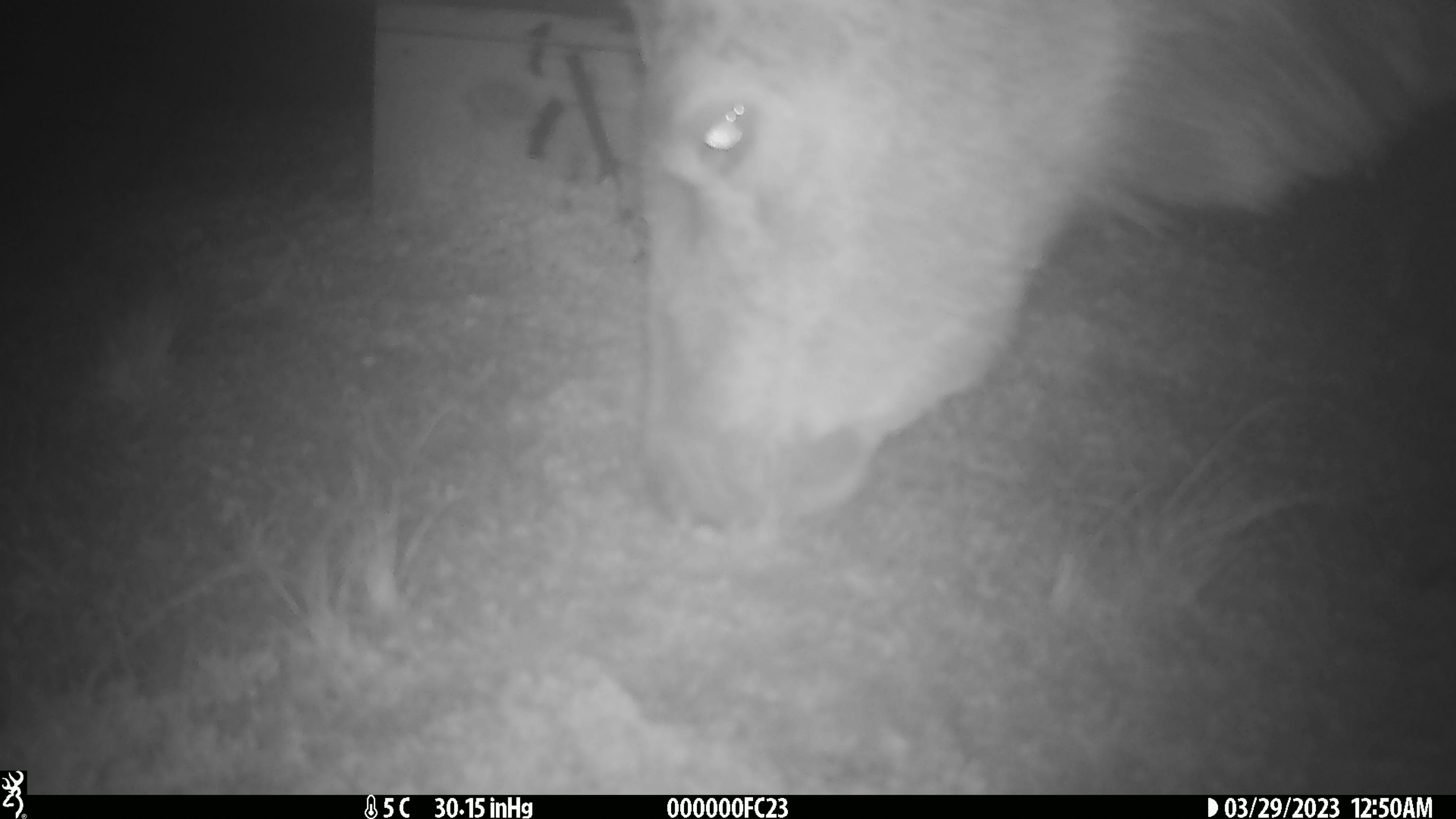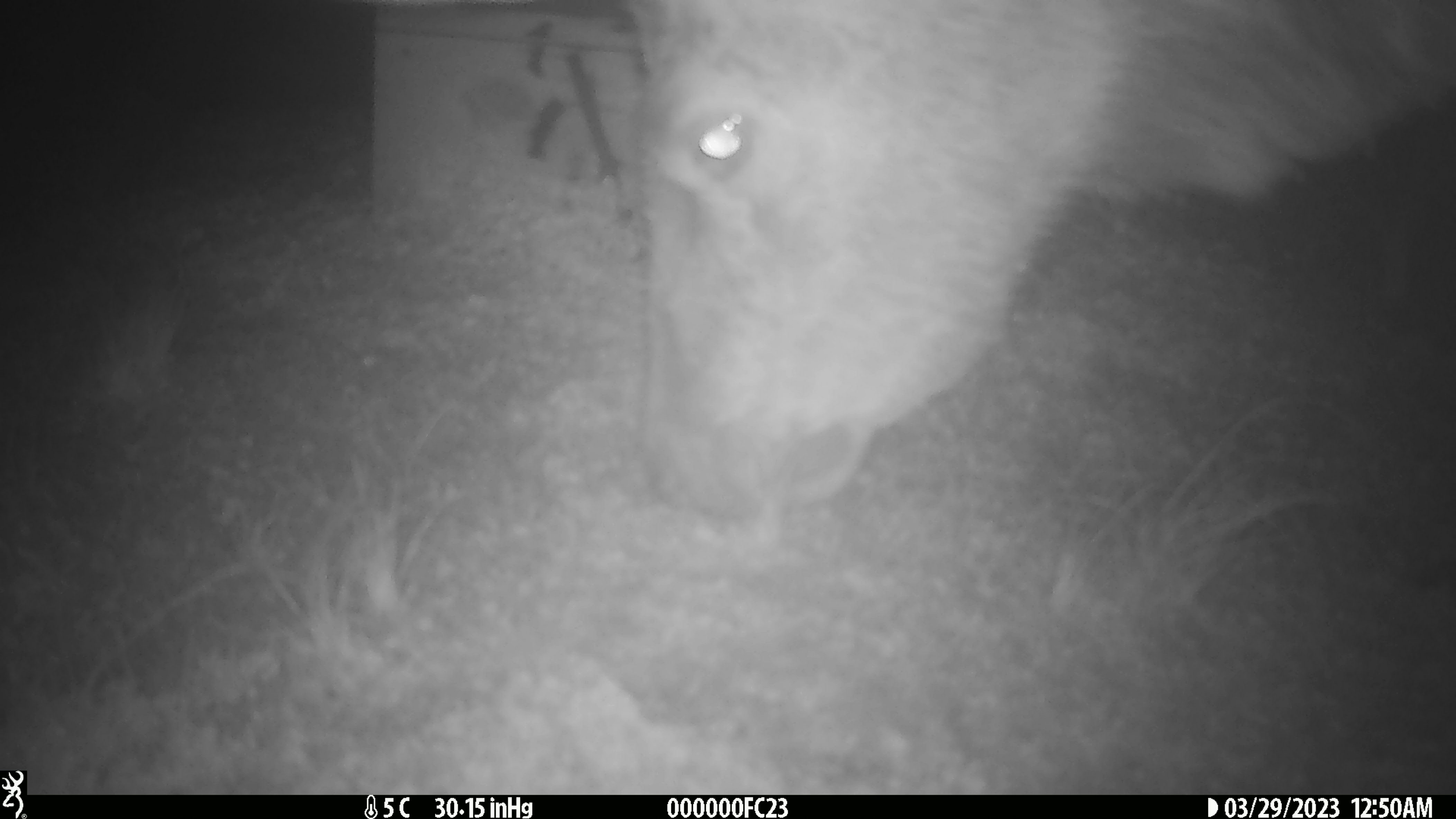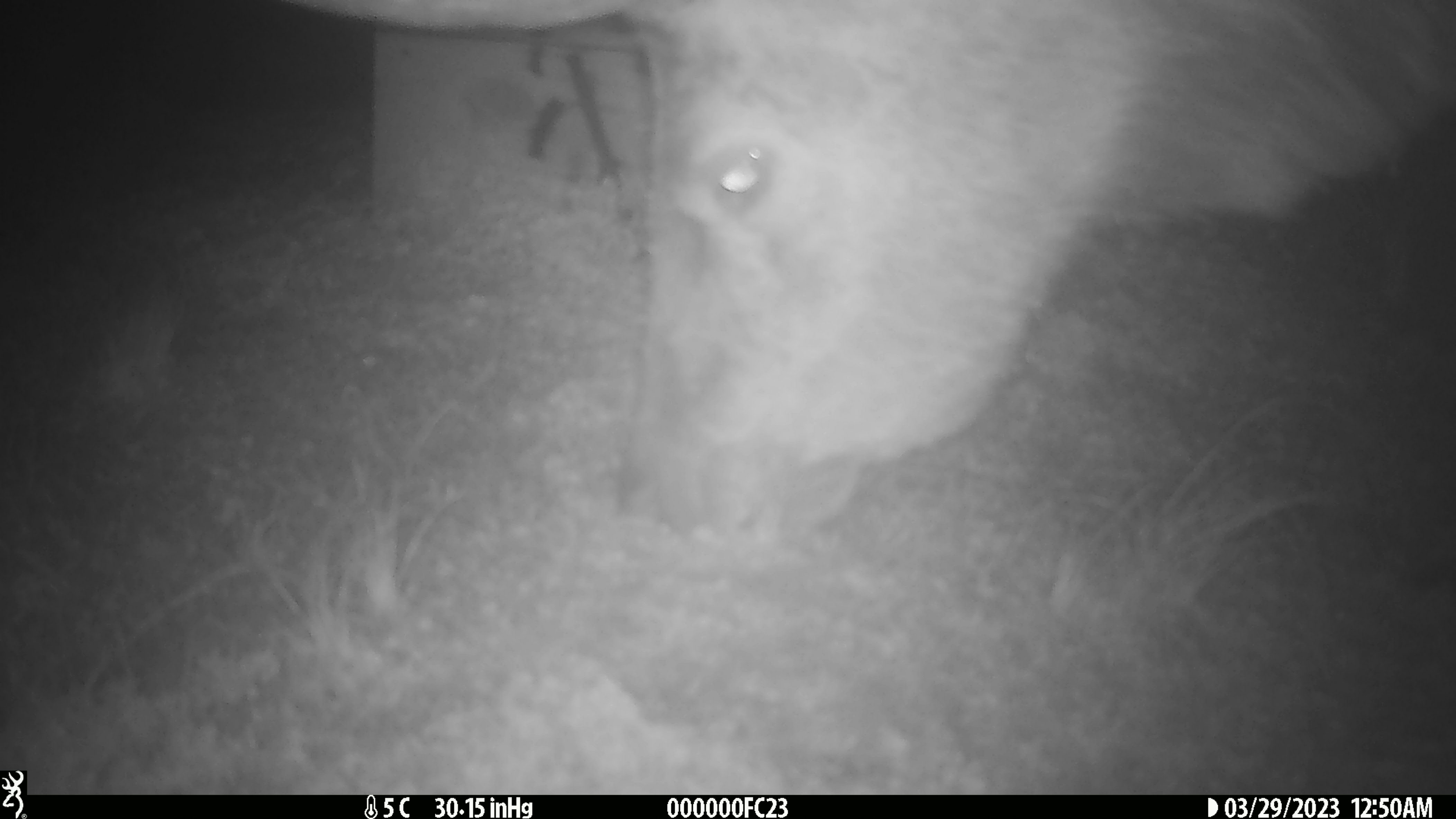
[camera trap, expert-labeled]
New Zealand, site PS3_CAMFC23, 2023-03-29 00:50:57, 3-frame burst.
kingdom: Animalia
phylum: Chordata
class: Mammalia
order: Artiodactyla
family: Cervidae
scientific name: Cervidae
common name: deer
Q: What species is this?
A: Deer (Cervidae).